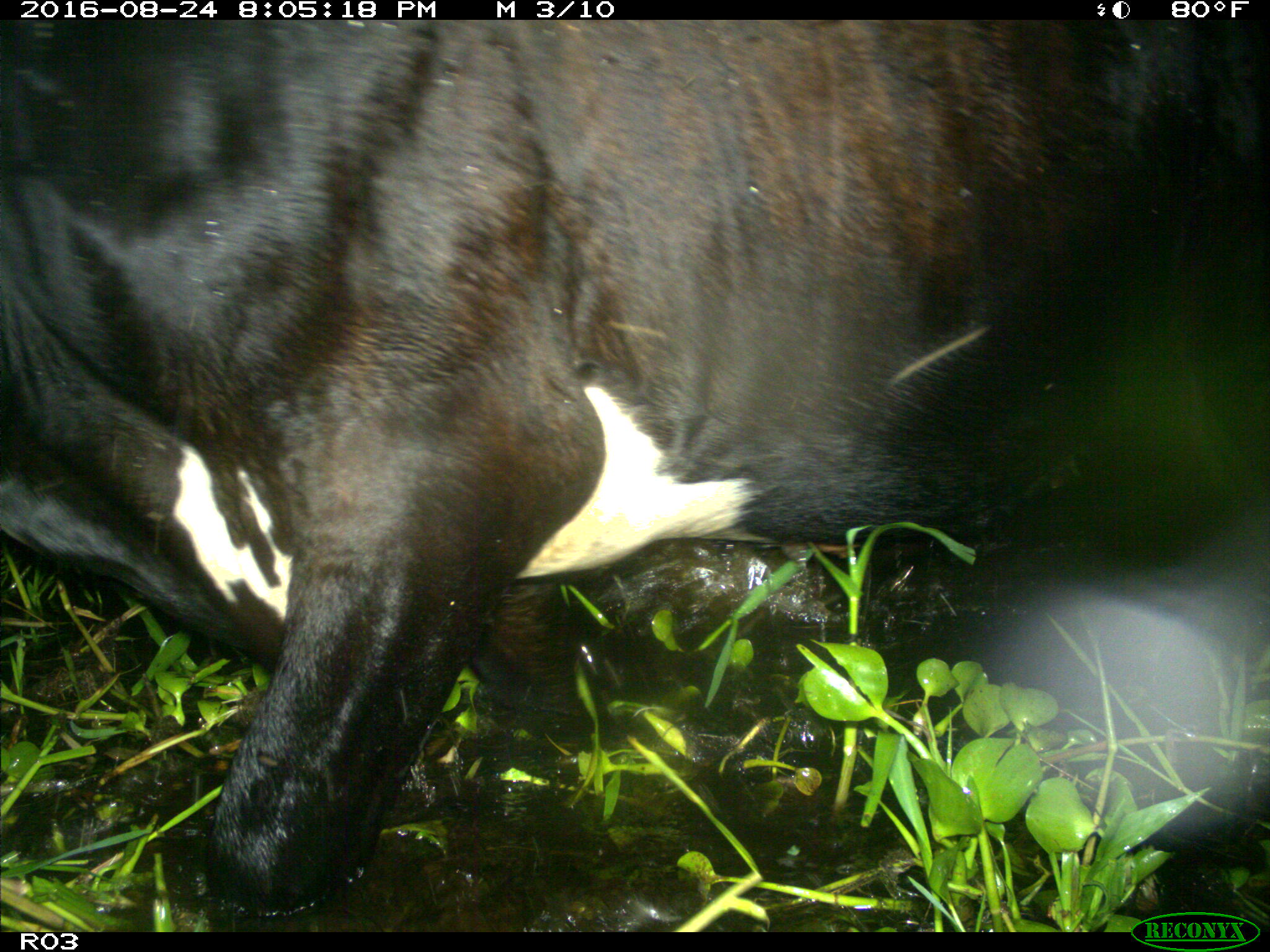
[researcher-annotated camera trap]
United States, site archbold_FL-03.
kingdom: Animalia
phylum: Chordata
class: Mammalia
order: Artiodactyla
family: Bovidae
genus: Bos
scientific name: Bos taurus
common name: domestic cow